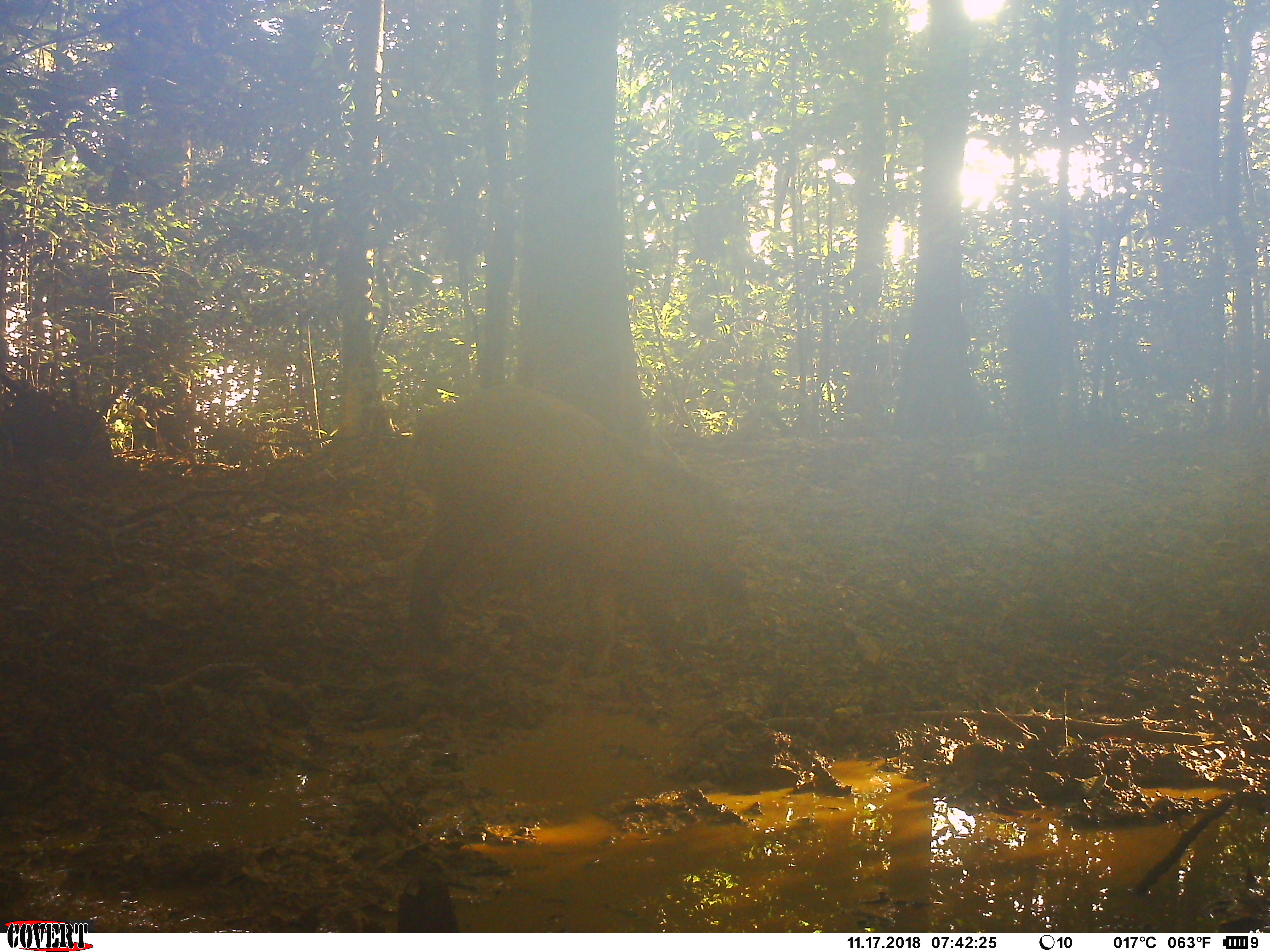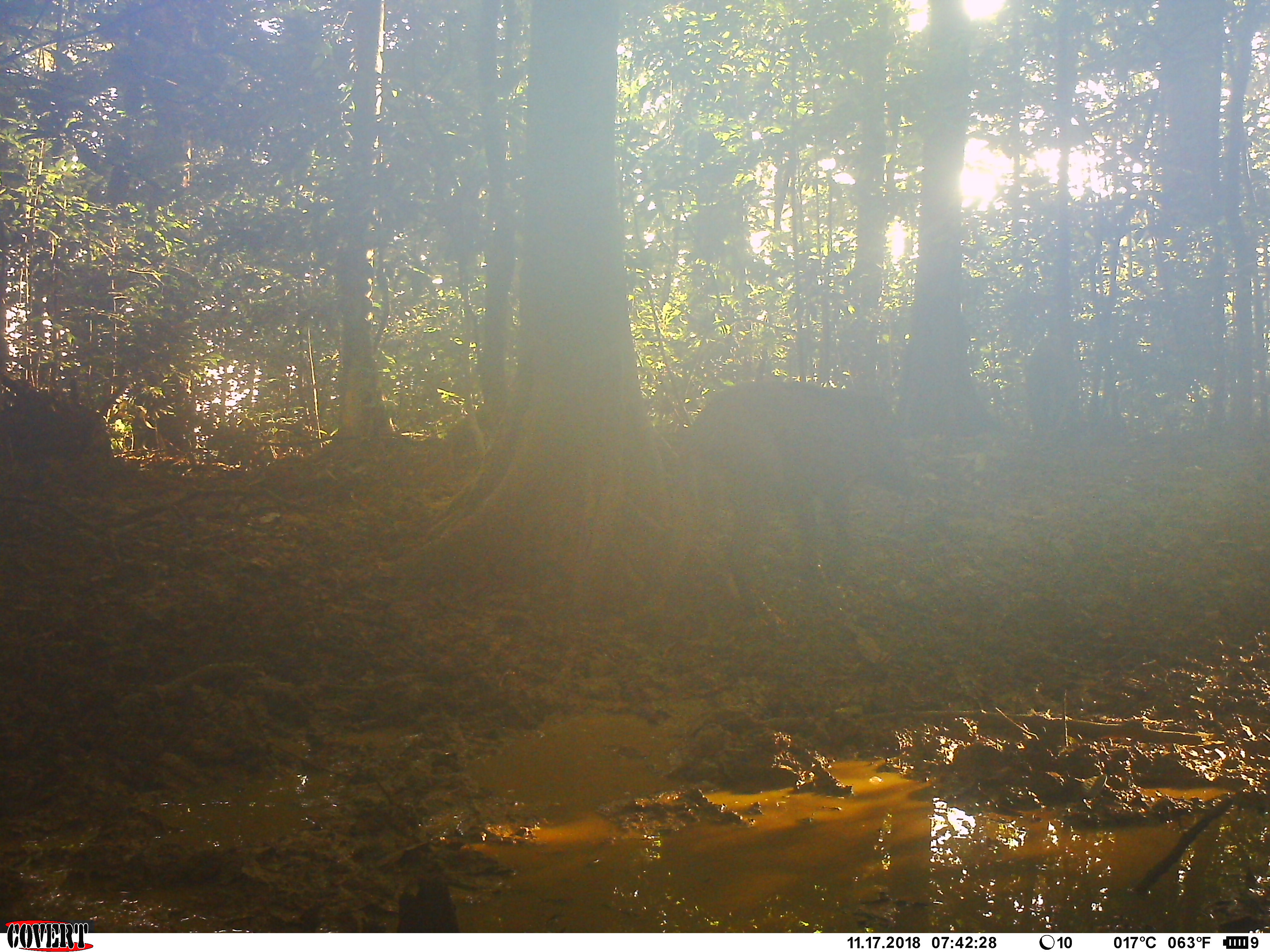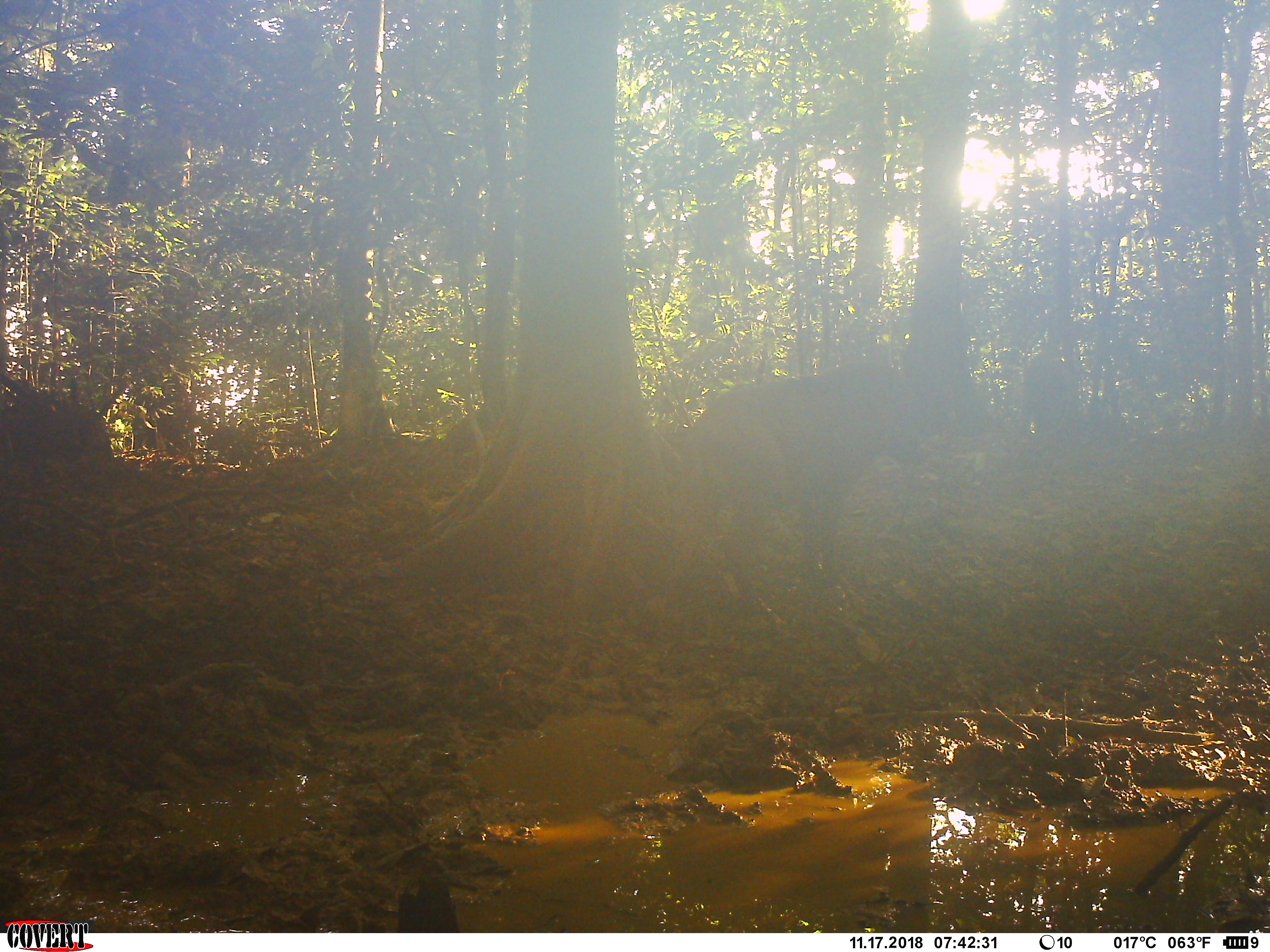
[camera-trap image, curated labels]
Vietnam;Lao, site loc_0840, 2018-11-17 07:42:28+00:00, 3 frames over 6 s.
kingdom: Animalia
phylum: Chordata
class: Mammalia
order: Artiodactyla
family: Suidae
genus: Sus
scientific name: Sus scrofa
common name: eurasian wild pig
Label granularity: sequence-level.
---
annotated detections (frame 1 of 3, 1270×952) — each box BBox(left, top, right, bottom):
eurasian wild pig: BBox(397, 382, 748, 676)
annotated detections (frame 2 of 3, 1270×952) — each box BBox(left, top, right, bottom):
eurasian wild pig: BBox(680, 377, 922, 619)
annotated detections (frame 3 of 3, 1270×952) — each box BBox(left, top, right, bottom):
eurasian wild pig: BBox(686, 353, 923, 596)